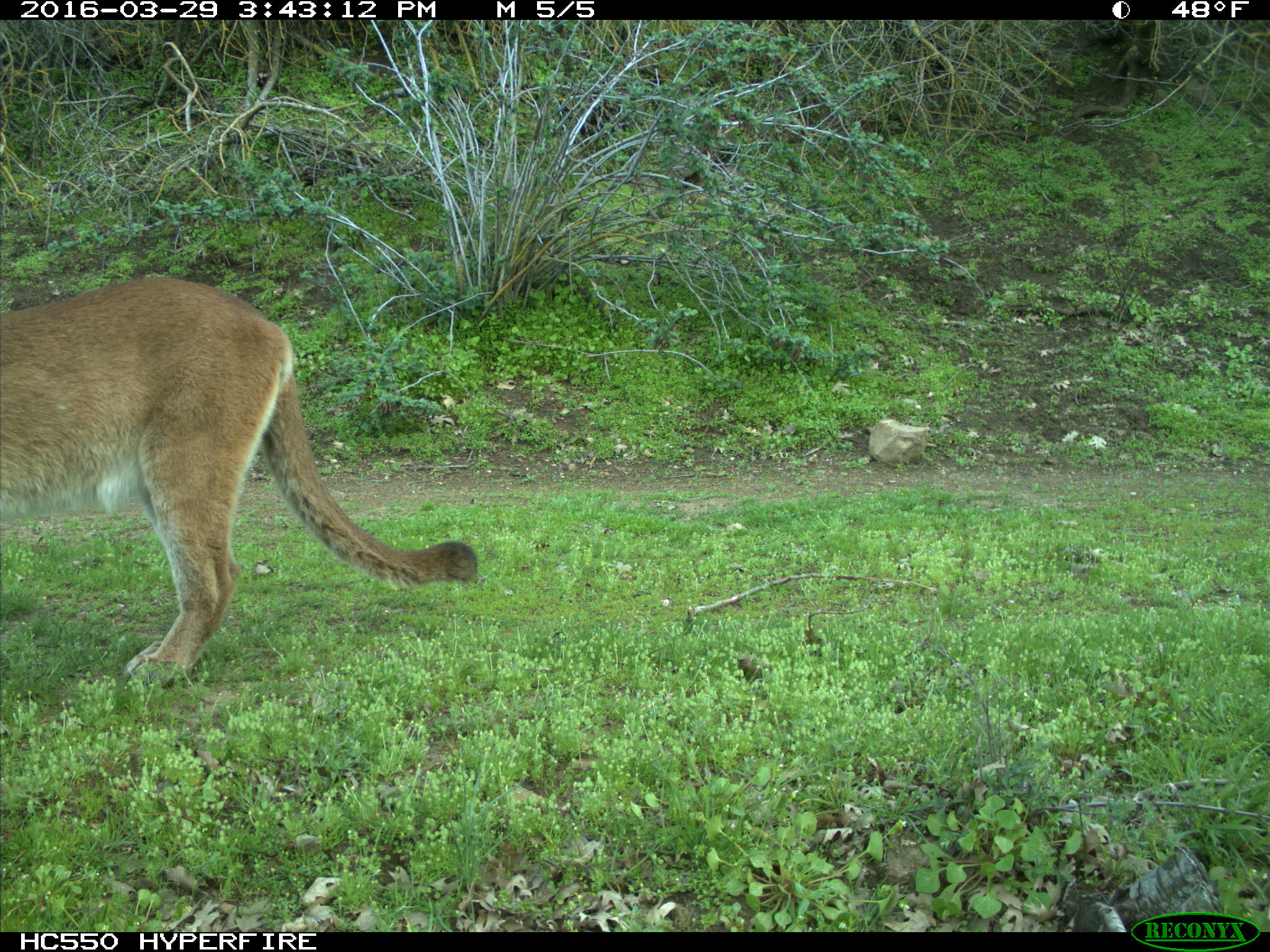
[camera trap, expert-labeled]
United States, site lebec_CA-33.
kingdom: Animalia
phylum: Chordata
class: Mammalia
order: Carnivora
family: Felidae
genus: Puma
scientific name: Puma concolor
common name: mountain lion